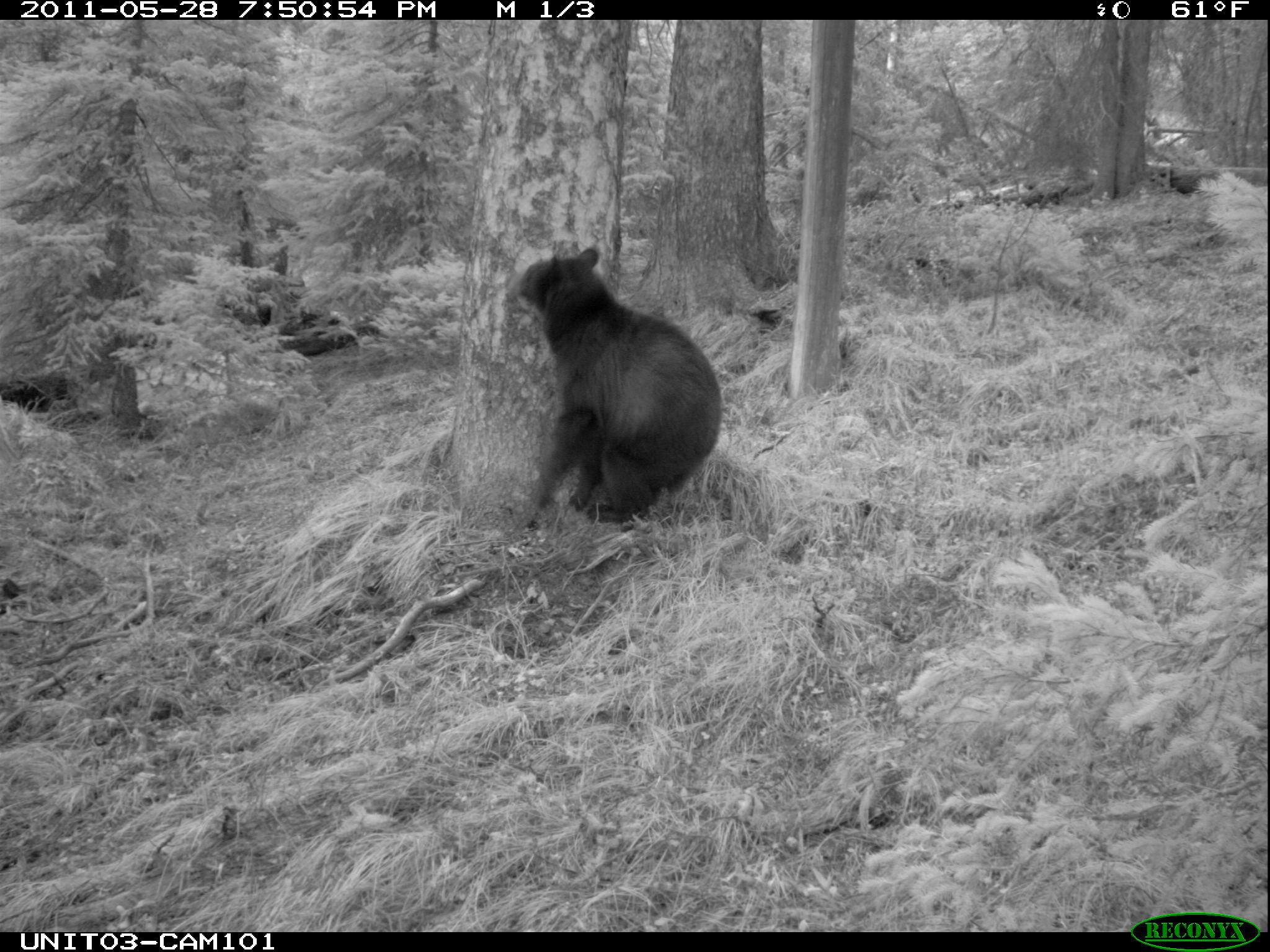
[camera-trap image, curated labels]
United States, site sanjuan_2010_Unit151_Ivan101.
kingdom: Animalia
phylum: Chordata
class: Mammalia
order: Carnivora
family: Ursidae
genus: Ursus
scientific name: Ursus americanus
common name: american black bear